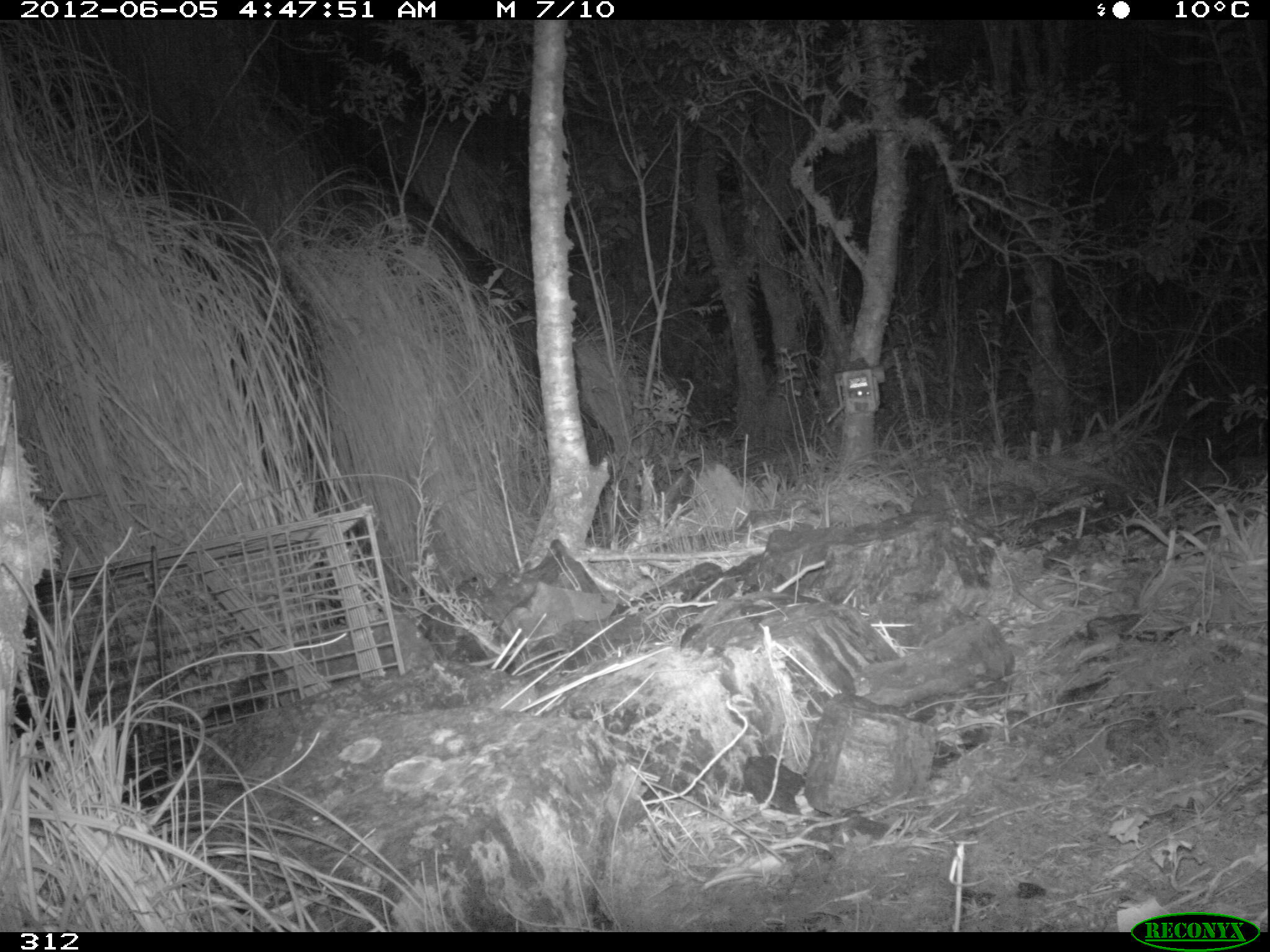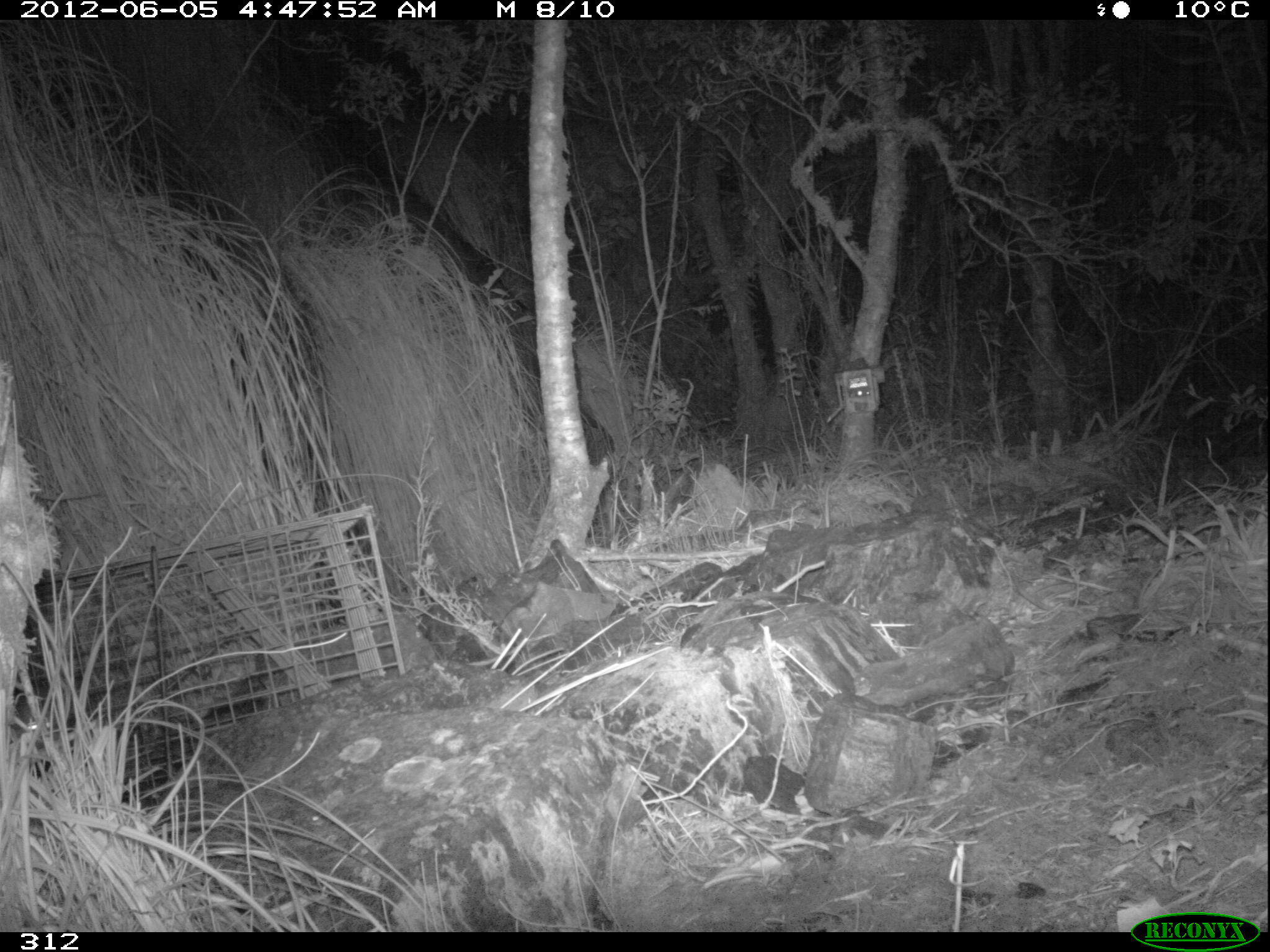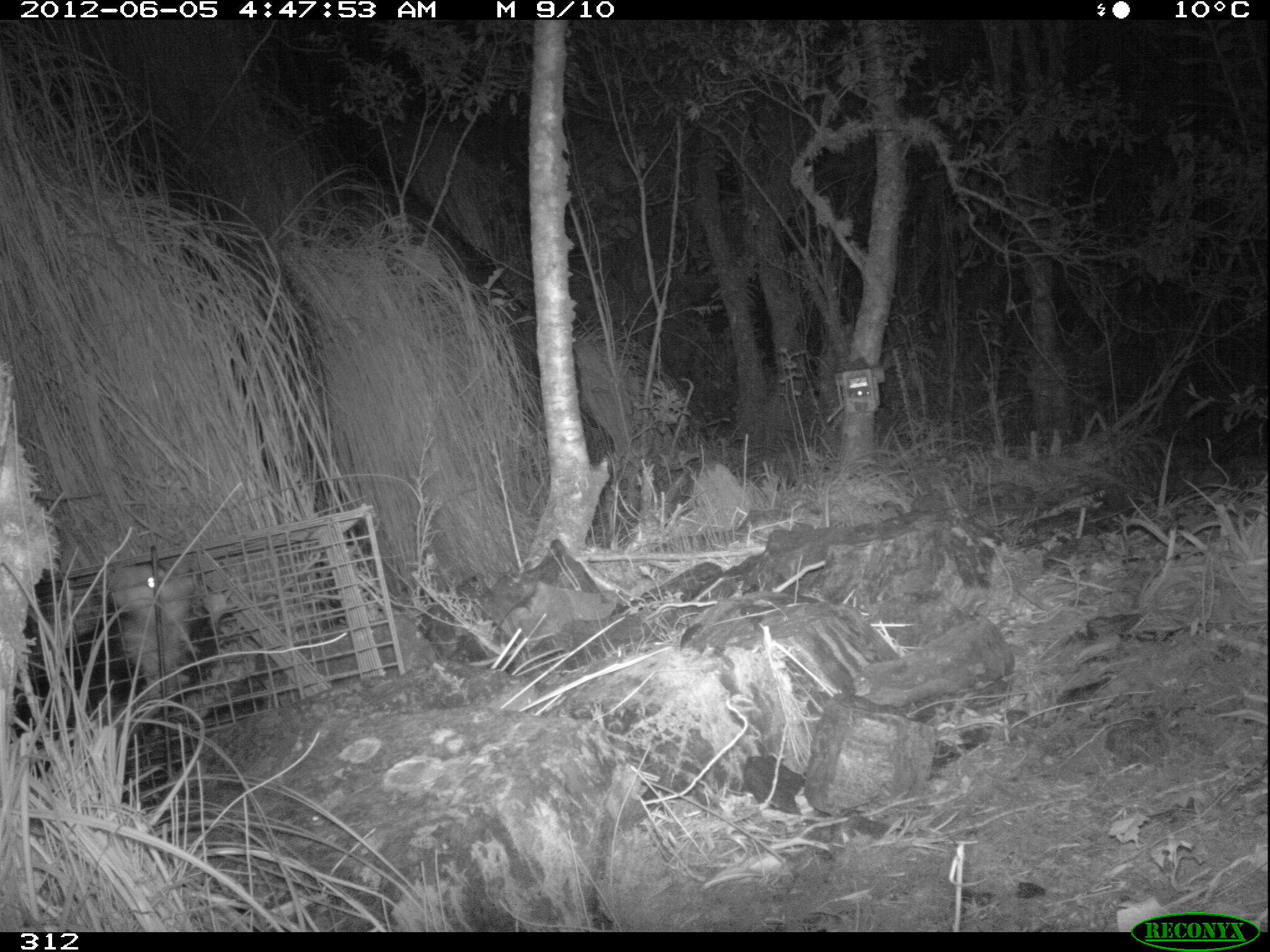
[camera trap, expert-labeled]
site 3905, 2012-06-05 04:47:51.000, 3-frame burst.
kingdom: Animalia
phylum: Chordata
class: Mammalia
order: Didelphimorphia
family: Didelphidae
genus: Didelphis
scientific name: Didelphis pernigra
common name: andean white-eared opossum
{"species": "Didelphis pernigra (andean white-eared opossum)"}